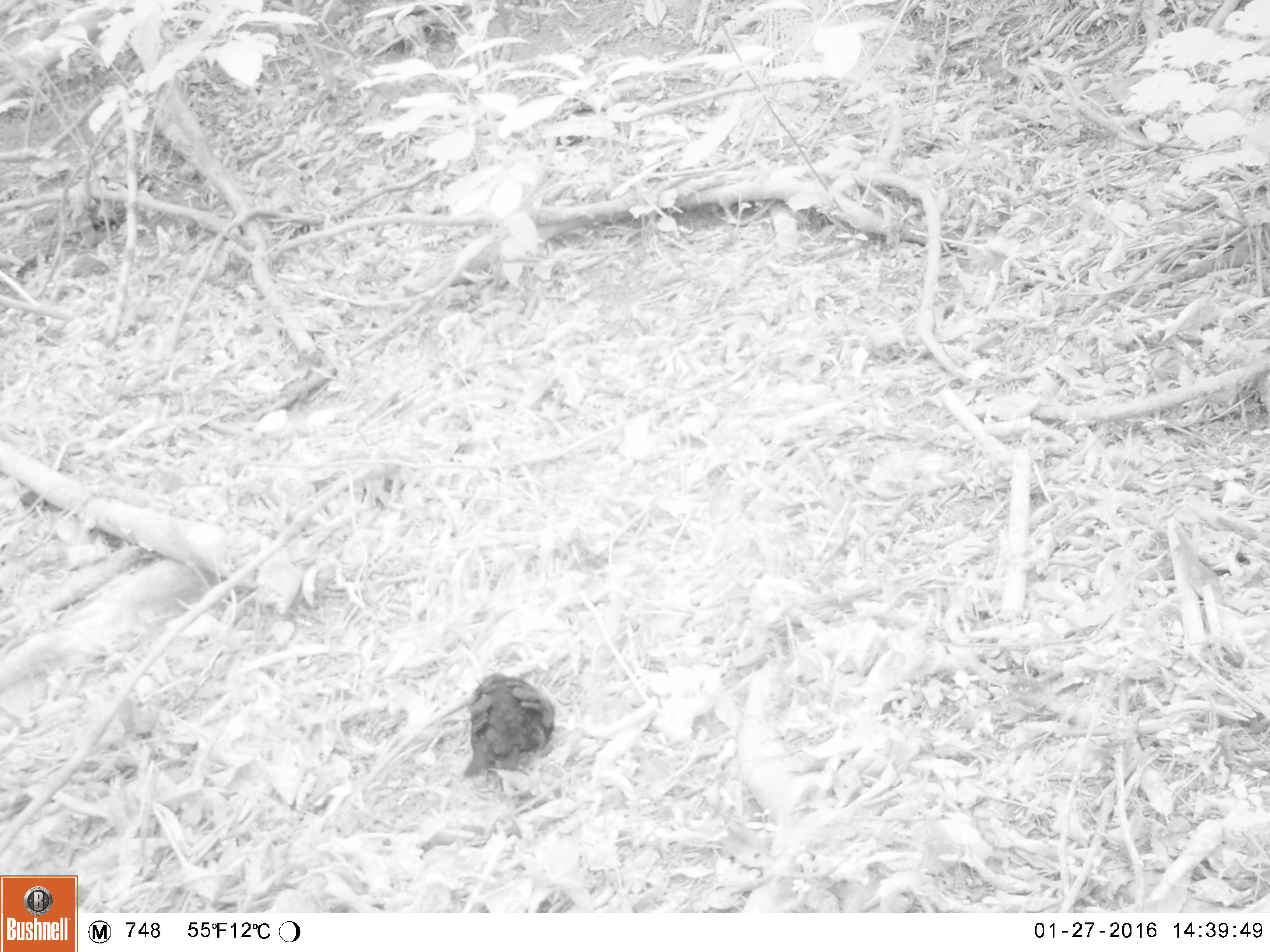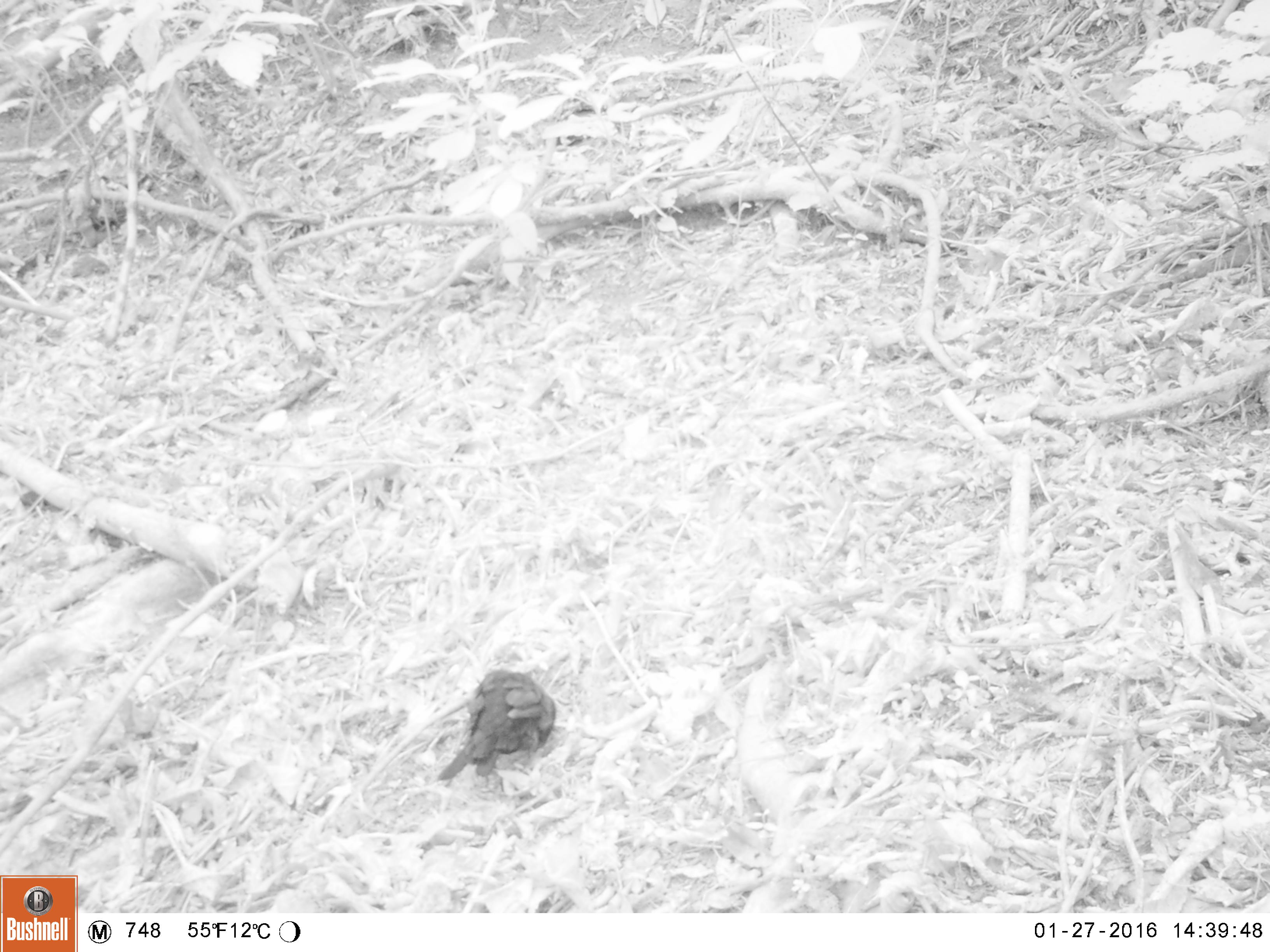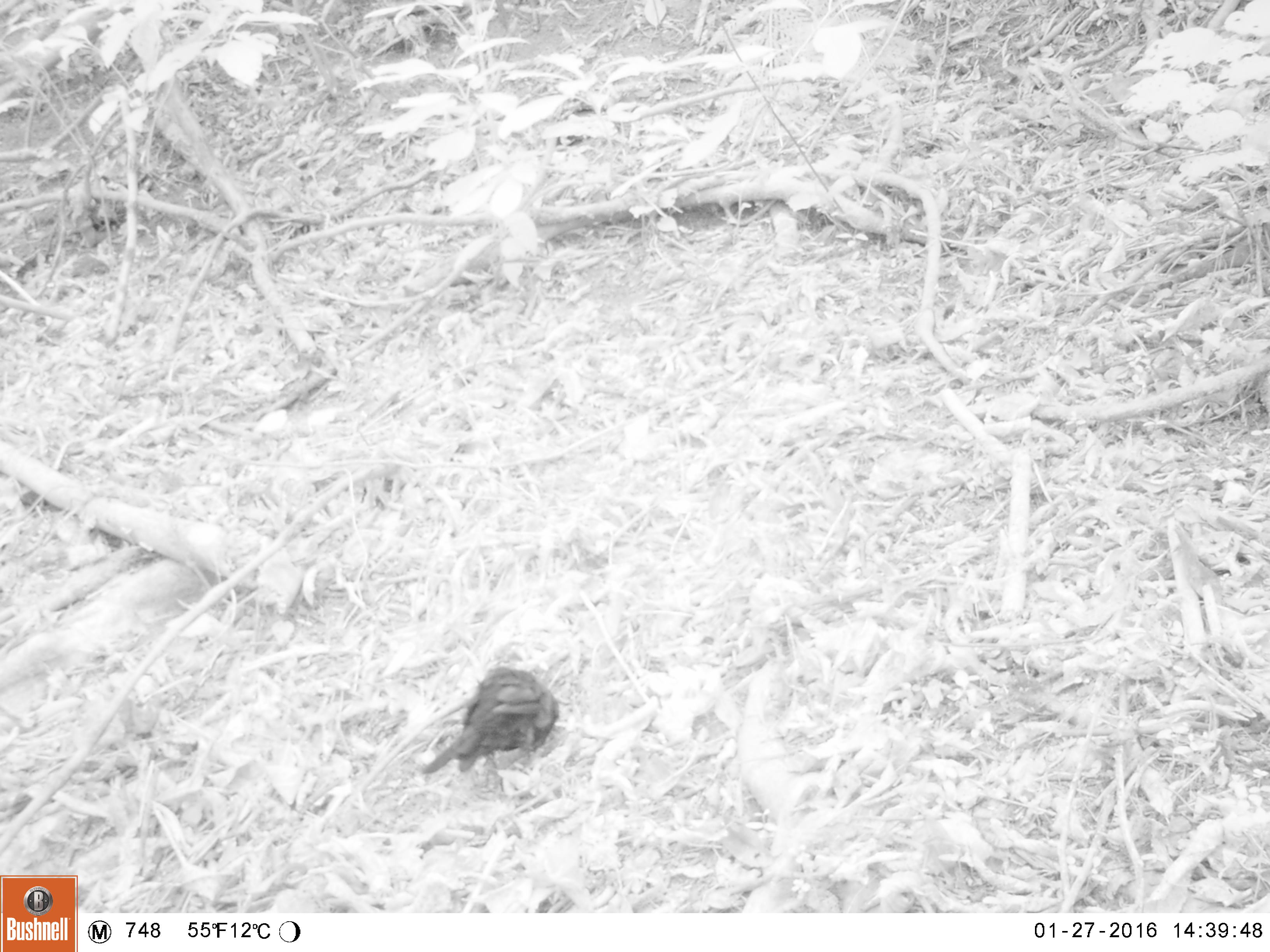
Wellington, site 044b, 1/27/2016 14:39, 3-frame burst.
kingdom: Animalia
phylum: Chordata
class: Aves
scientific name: Aves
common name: bird